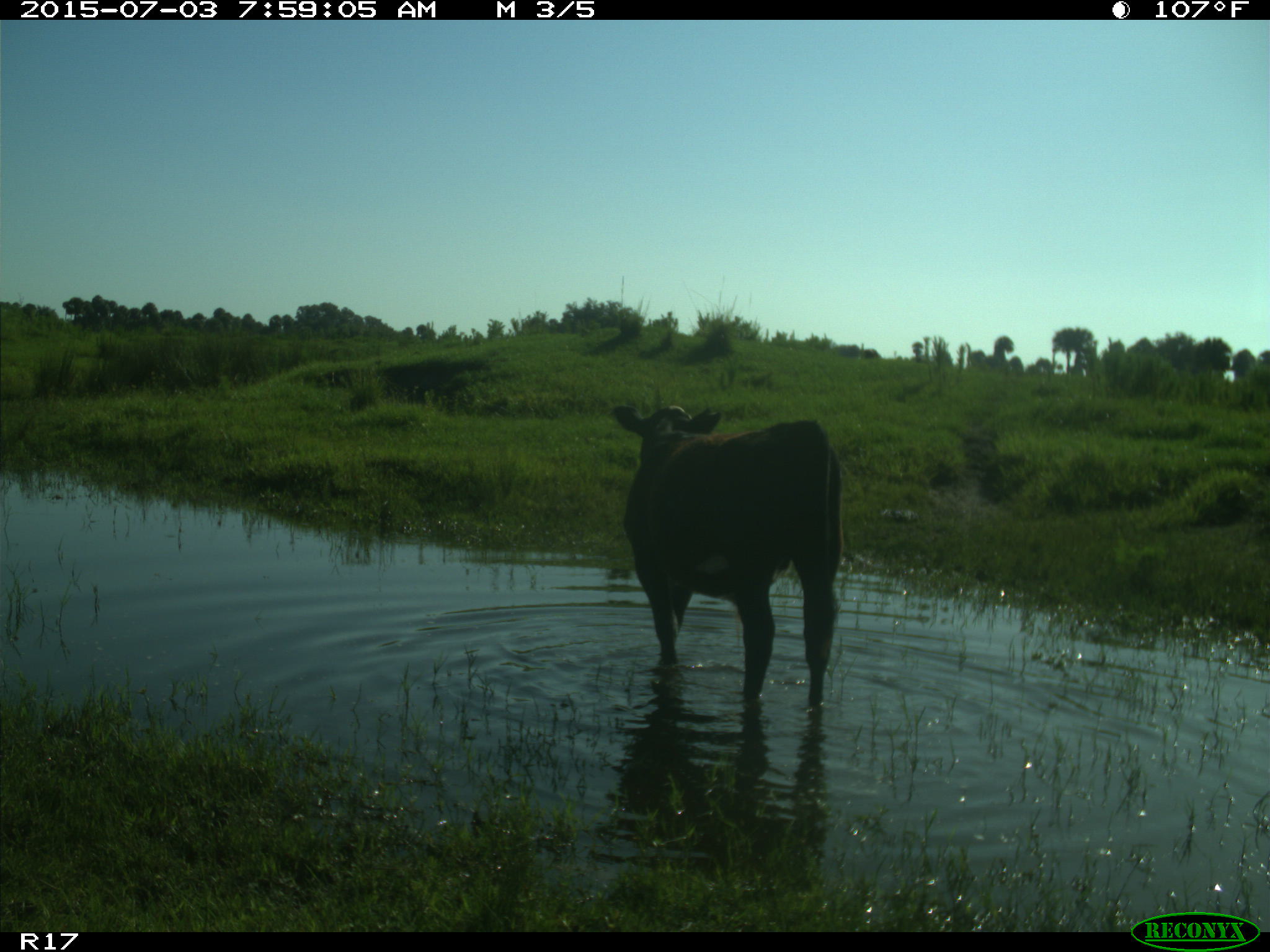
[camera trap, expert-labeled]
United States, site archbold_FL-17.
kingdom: Animalia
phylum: Chordata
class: Mammalia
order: Artiodactyla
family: Bovidae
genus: Bos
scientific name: Bos taurus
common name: domestic cow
Bos taurus (domestic cow).